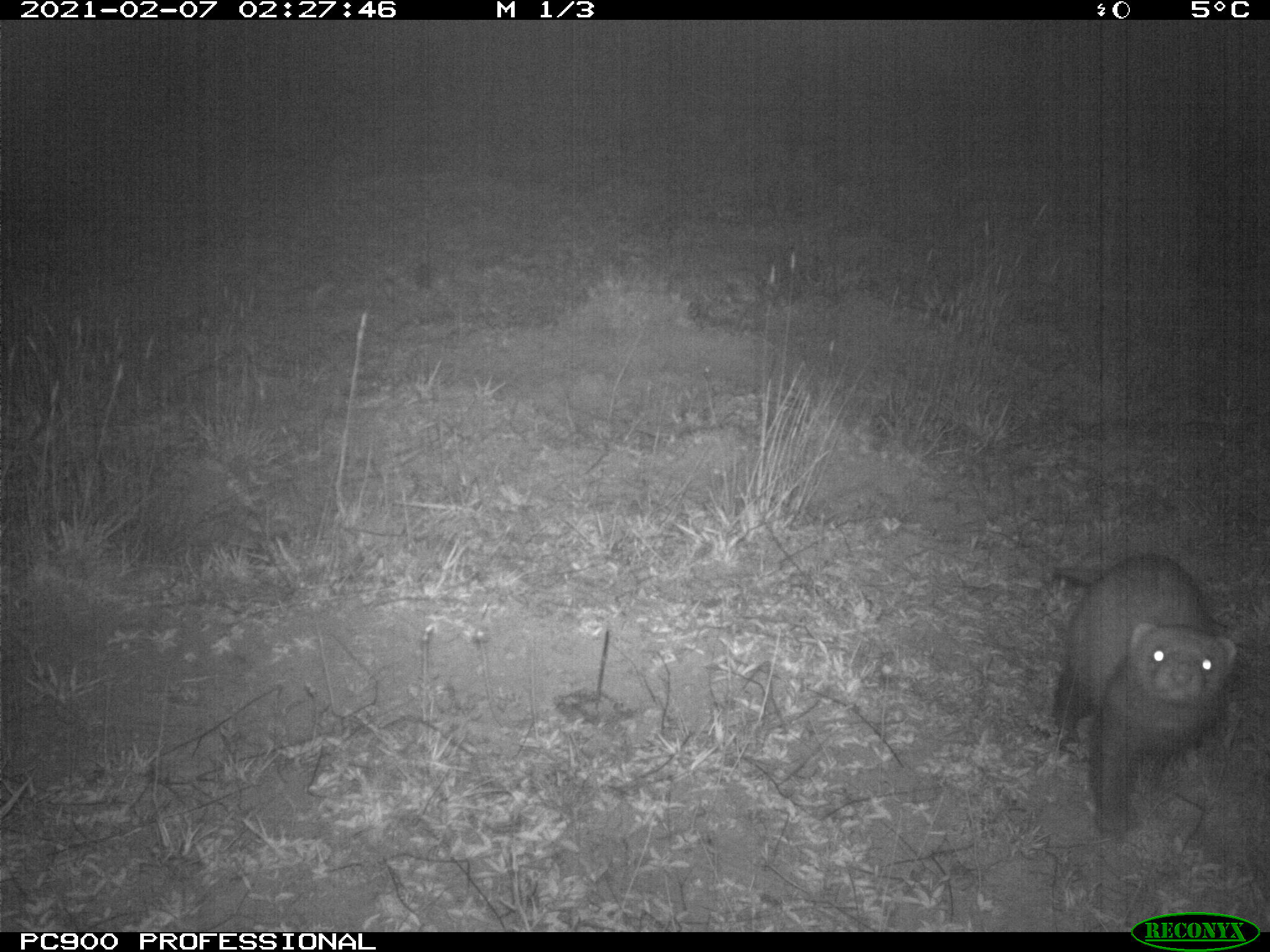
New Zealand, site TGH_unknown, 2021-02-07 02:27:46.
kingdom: Animalia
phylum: Chordata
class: Mammalia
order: Carnivora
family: Mustelidae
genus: Mustela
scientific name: Mustela furo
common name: ferret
Ferret (Mustela furo).